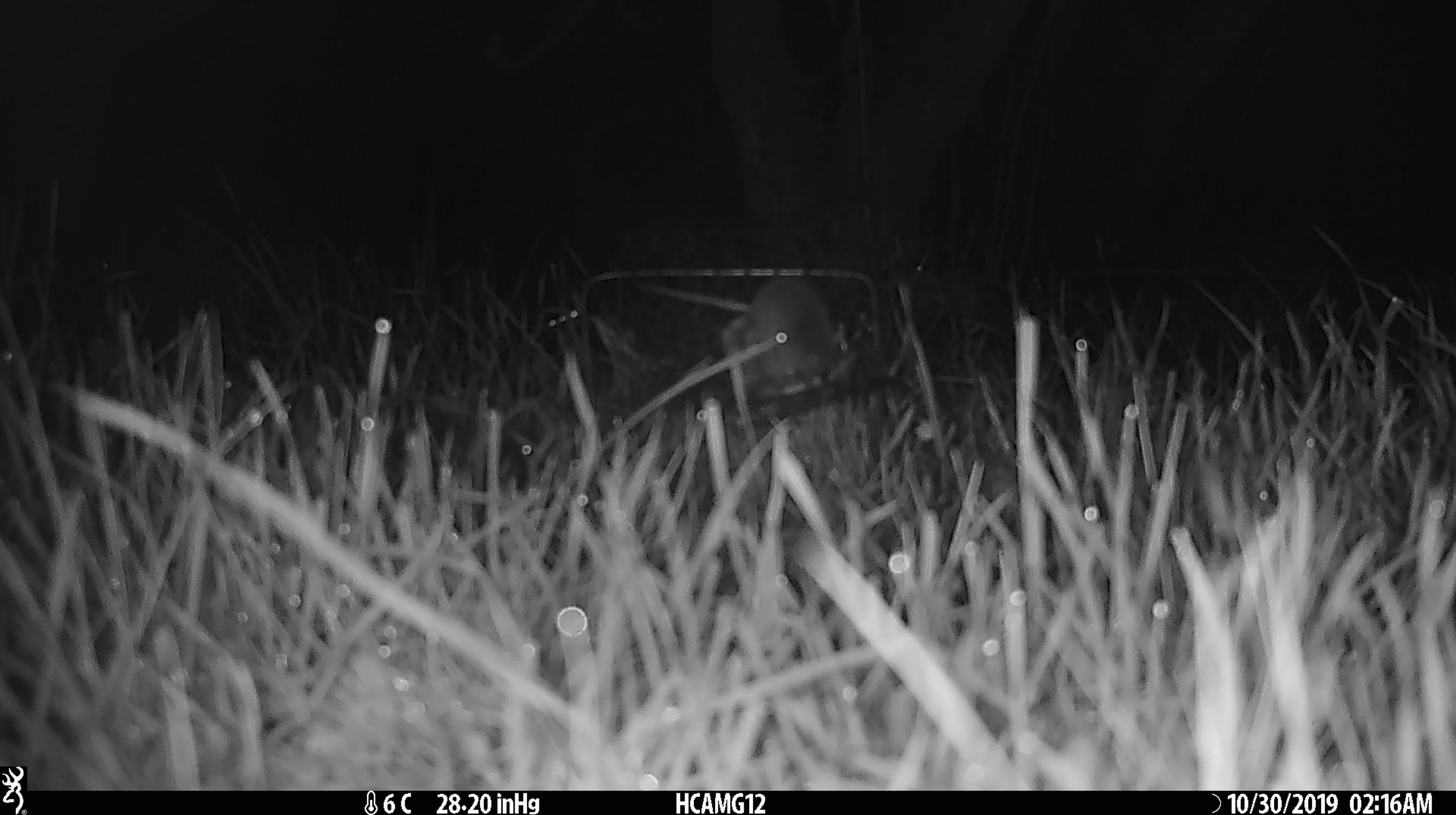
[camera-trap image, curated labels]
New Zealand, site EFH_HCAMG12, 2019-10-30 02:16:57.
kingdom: Animalia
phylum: Chordata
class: Mammalia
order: Rodentia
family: Muridae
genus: Mus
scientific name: Mus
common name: mouse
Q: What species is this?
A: Mouse (Mus).